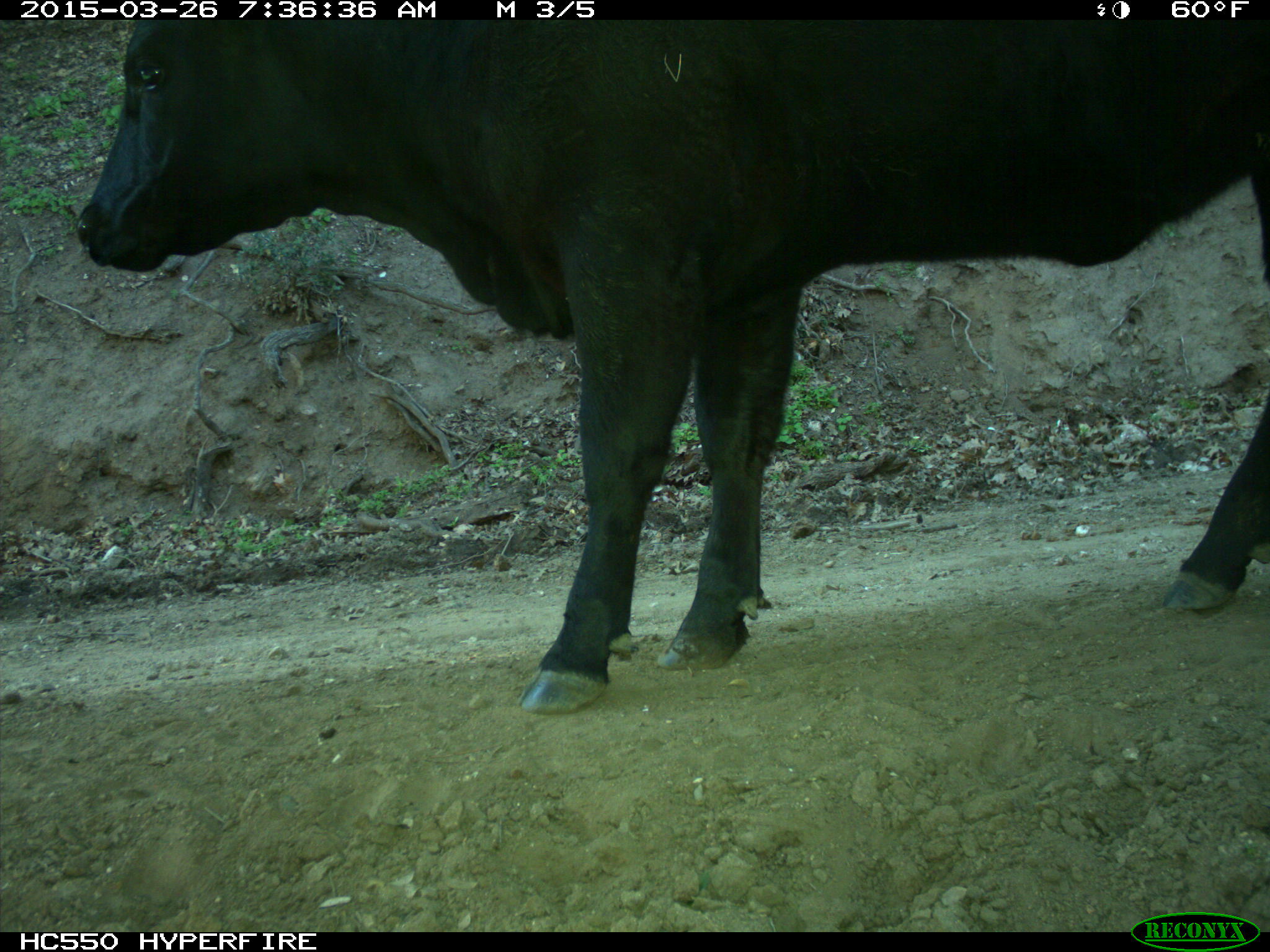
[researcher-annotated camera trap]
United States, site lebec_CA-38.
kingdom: Animalia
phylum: Chordata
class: Mammalia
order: Artiodactyla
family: Bovidae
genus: Bos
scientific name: Bos taurus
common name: domestic cow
Bos taurus (domestic cow).